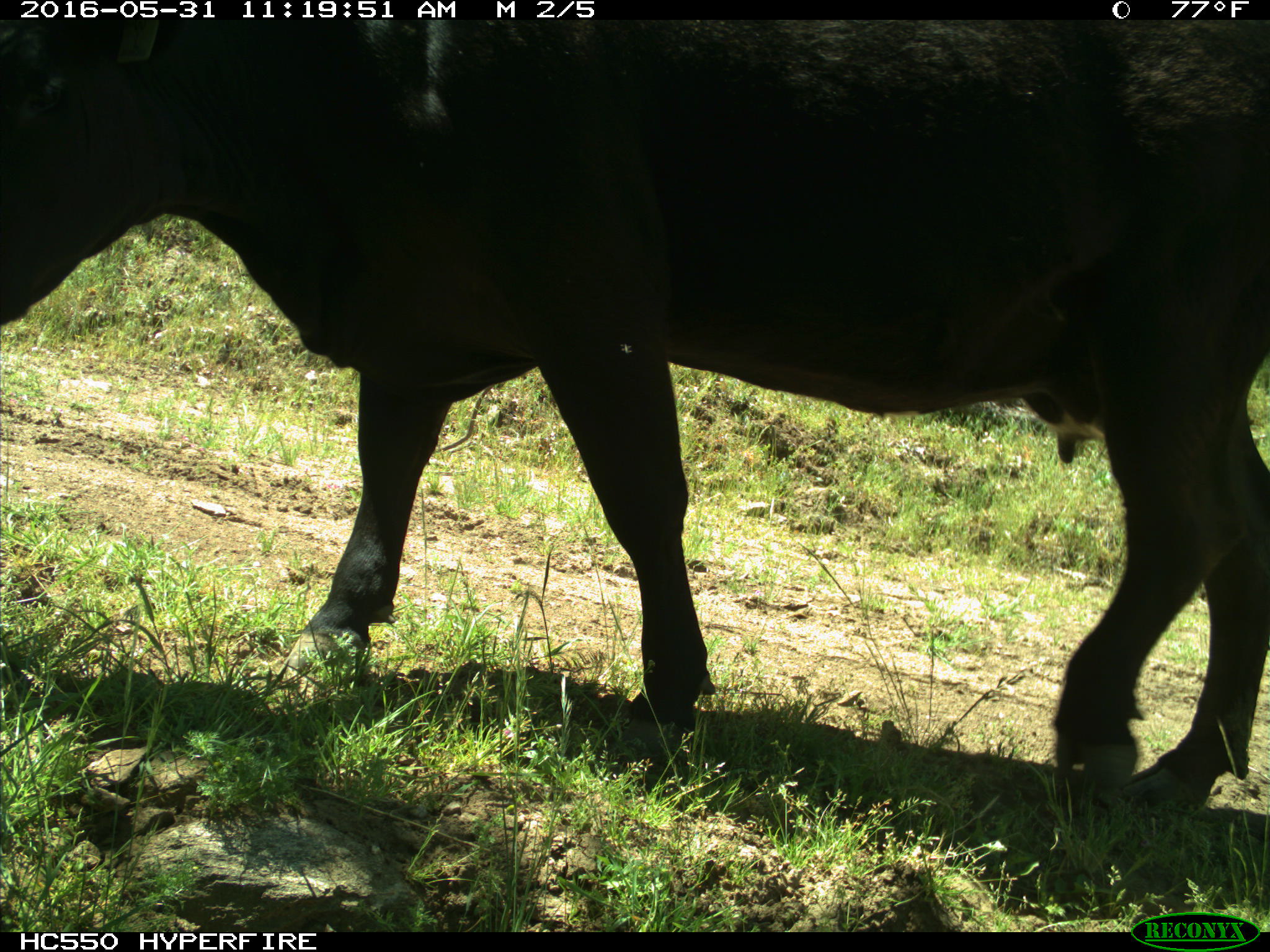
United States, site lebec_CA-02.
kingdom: Animalia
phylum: Chordata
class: Mammalia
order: Artiodactyla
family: Bovidae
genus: Bos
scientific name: Bos taurus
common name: domestic cow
Bos taurus (domestic cow).